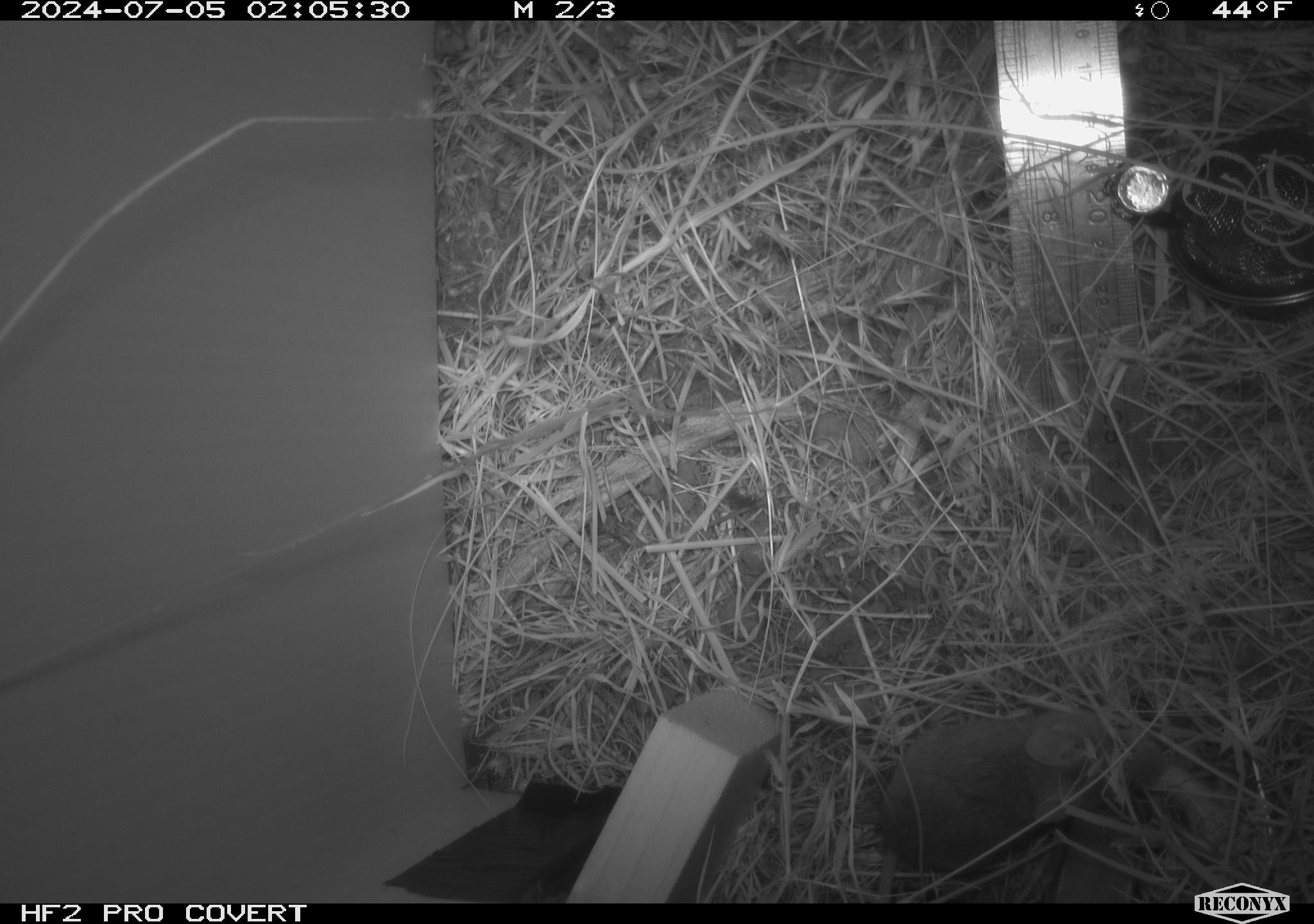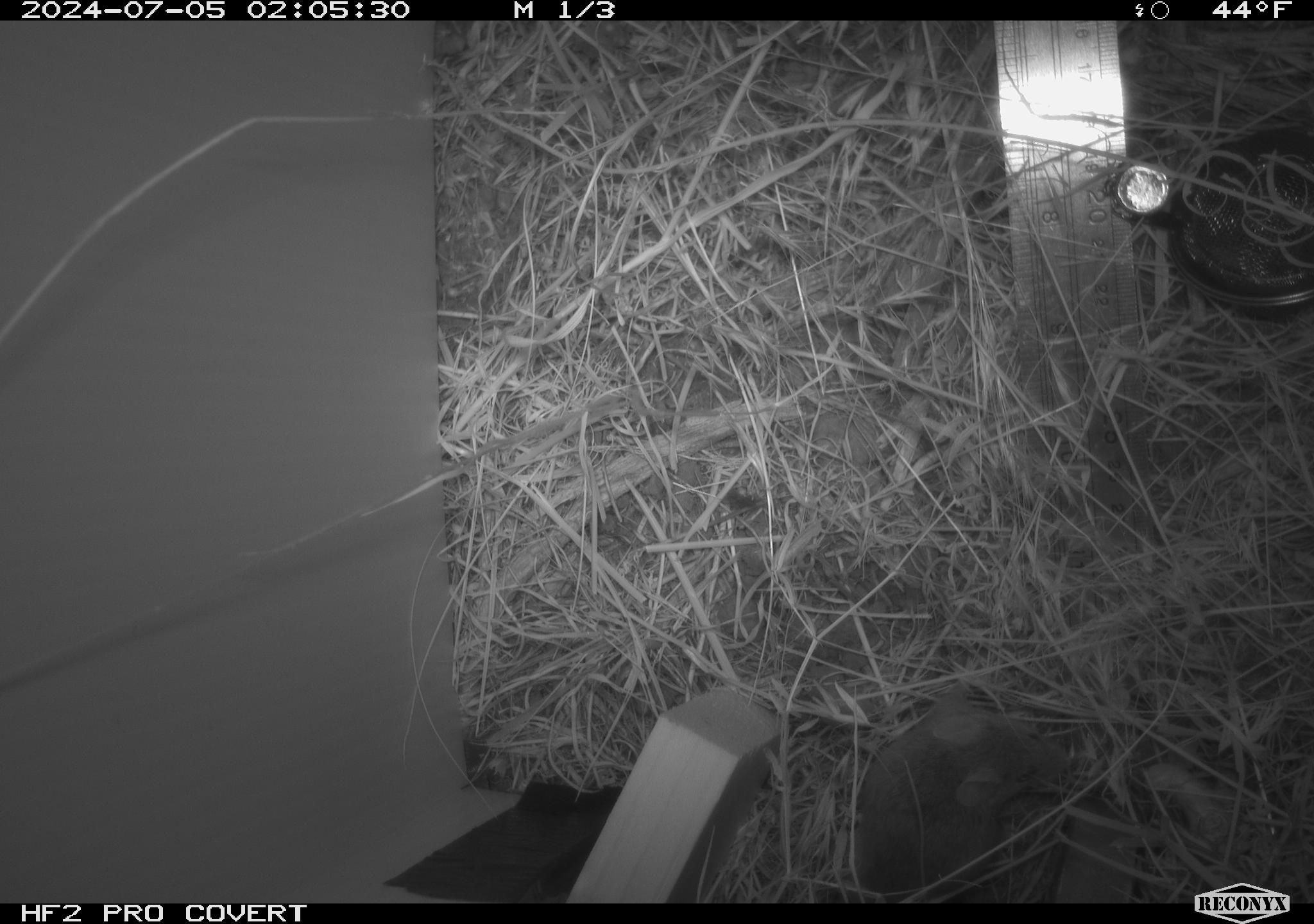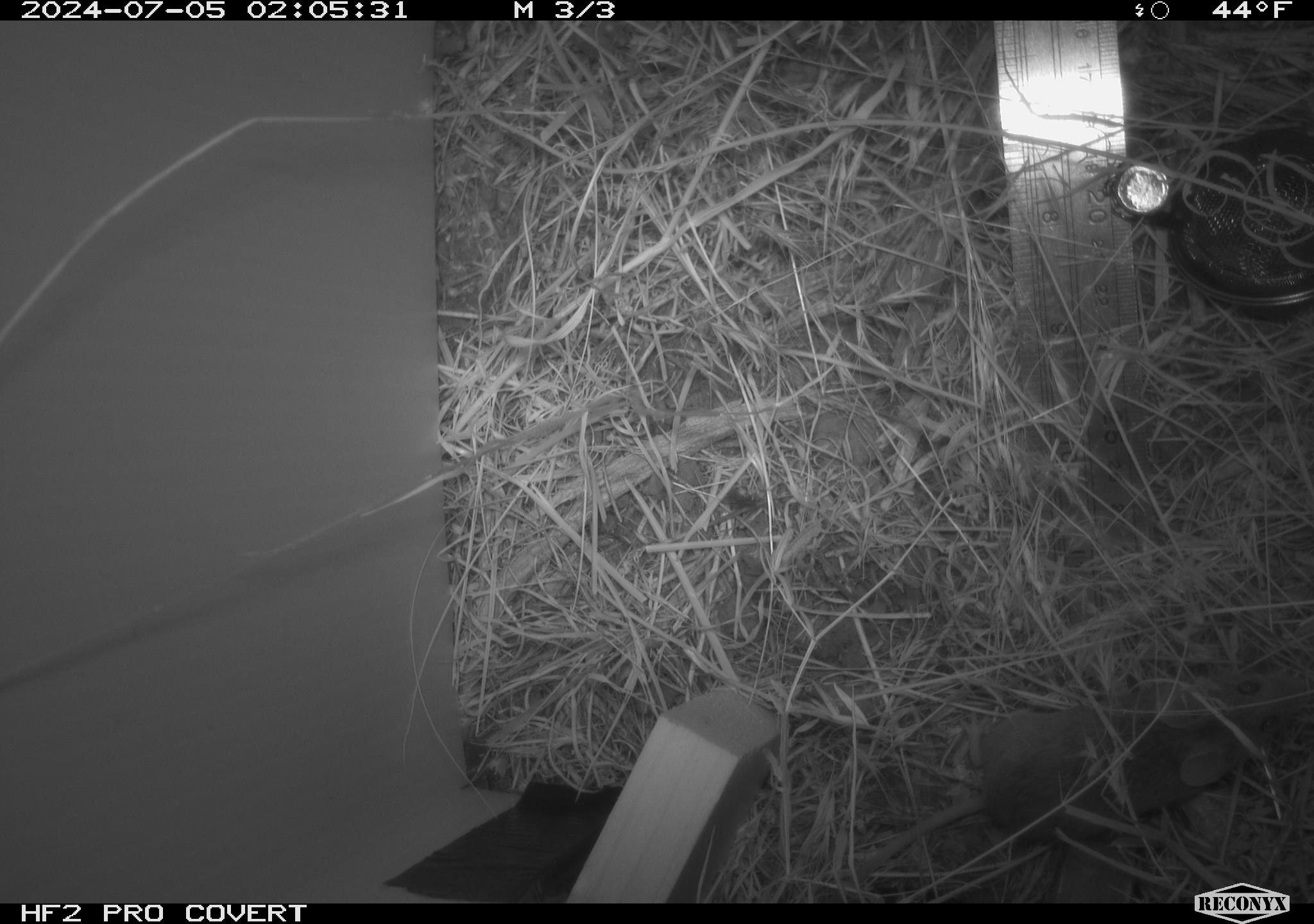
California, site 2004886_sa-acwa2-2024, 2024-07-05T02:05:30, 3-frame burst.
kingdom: Animalia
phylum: Chordata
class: Mammalia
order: Rodentia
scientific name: Rodentia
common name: mouse species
Mouse species (Rodentia).